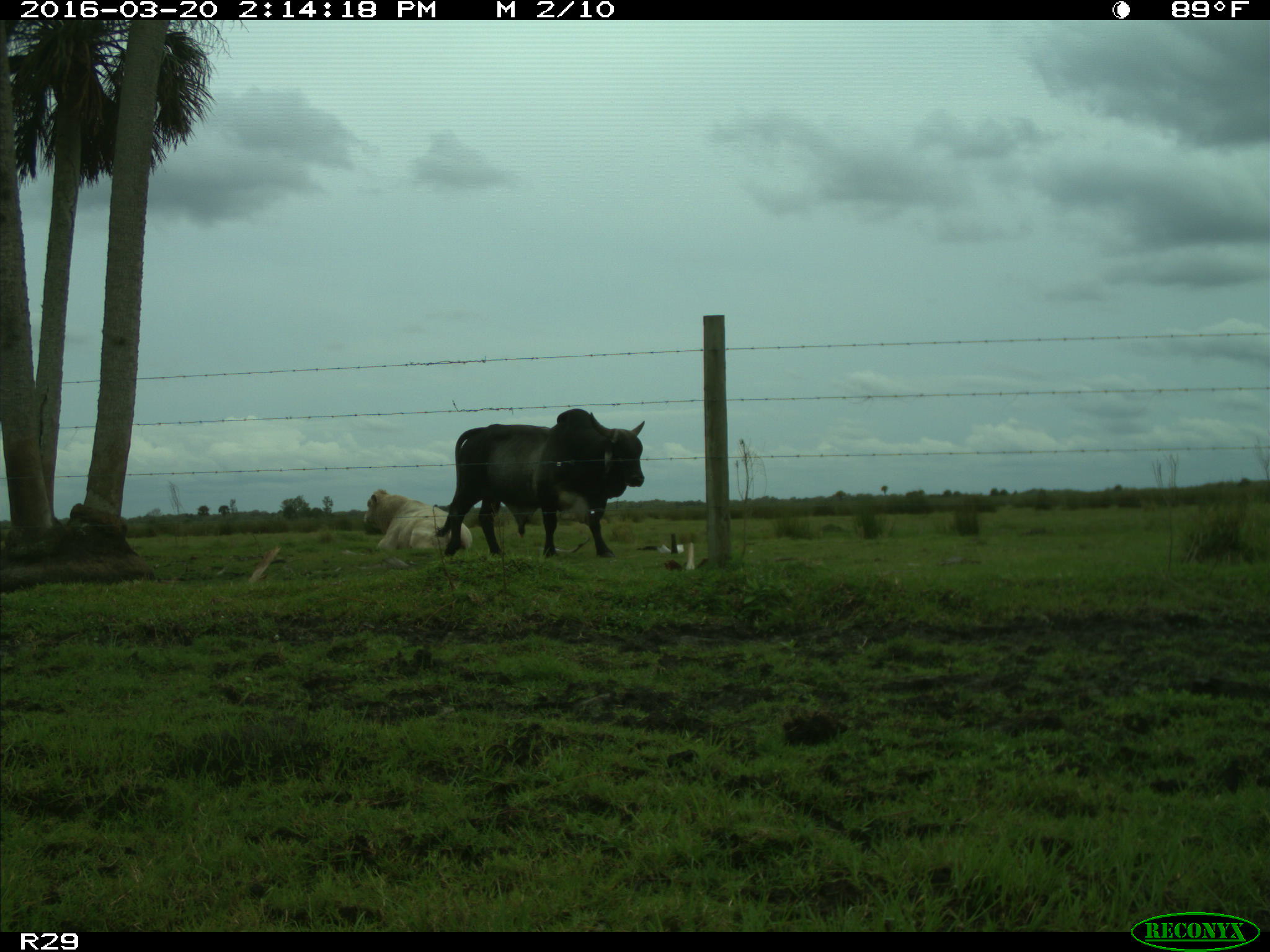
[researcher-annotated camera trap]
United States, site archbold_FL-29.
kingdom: Animalia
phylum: Chordata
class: Mammalia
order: Artiodactyla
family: Bovidae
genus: Bos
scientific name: Bos taurus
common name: domestic cow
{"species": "Bos taurus (domestic cow)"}